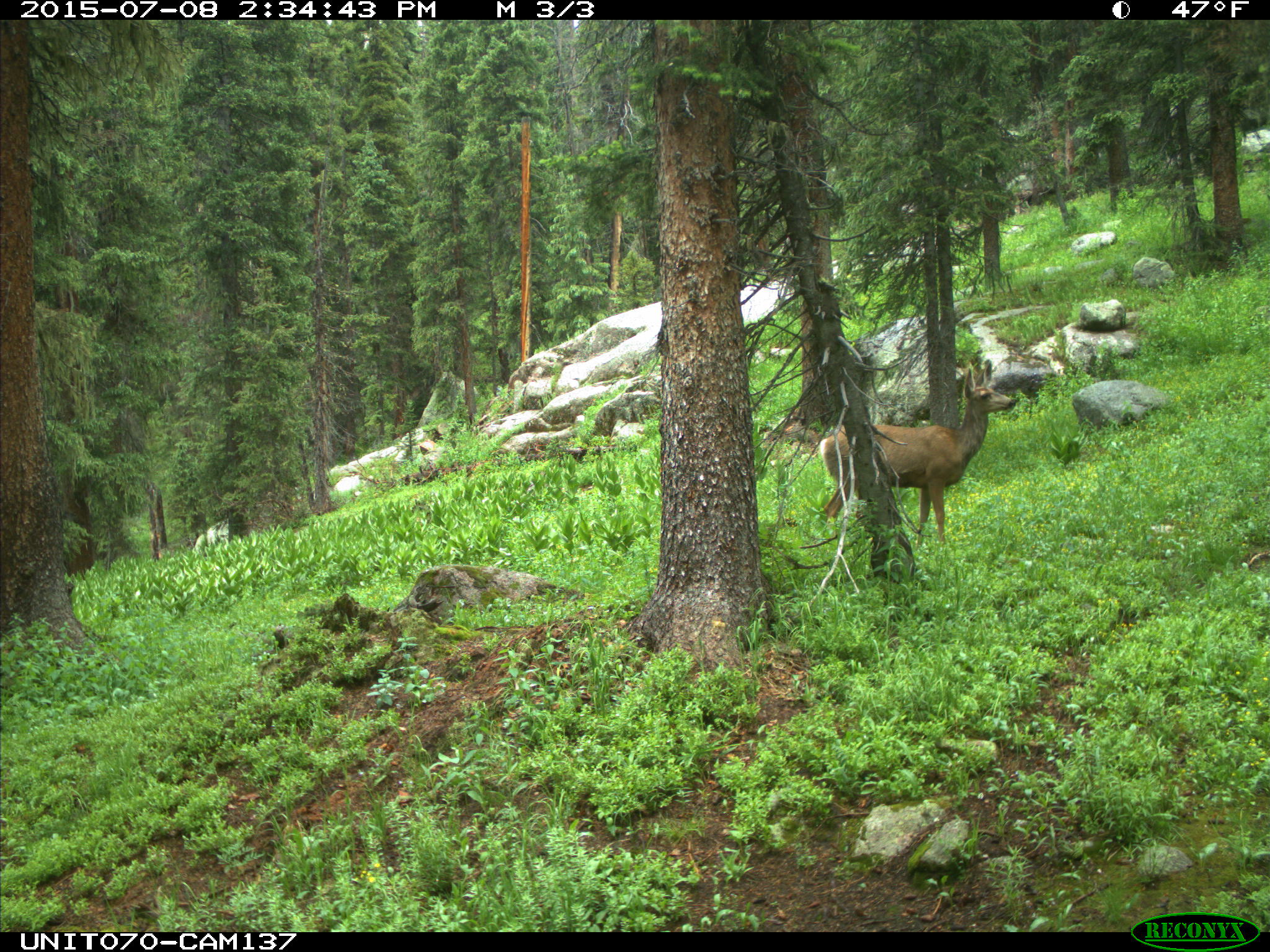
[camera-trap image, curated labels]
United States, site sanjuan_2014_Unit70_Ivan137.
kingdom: Animalia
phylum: Chordata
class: Mammalia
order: Artiodactyla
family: Cervidae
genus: Odocoileus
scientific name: Odocoileus hemionus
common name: mule deer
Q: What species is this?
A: Odocoileus hemionus (mule deer).